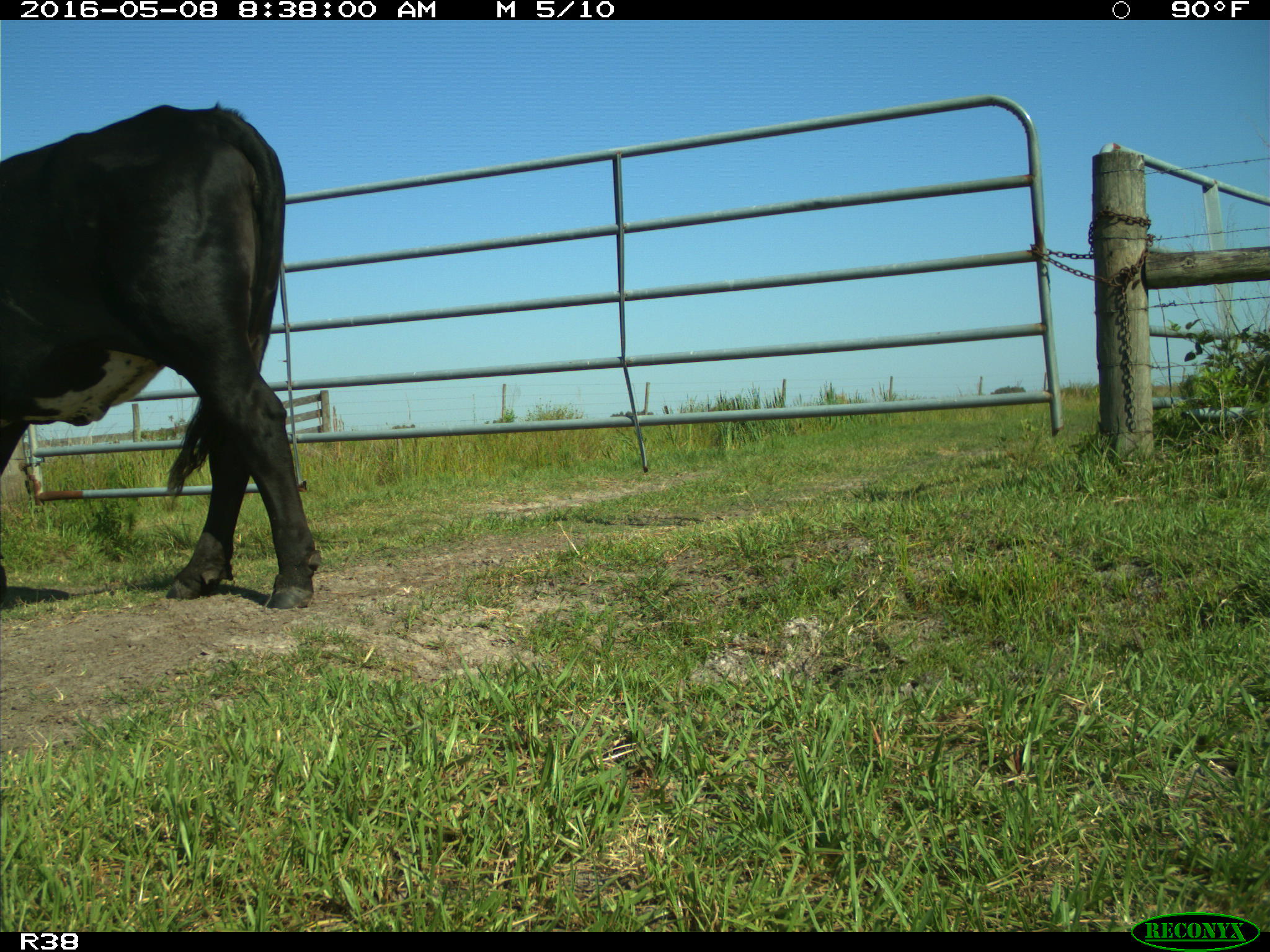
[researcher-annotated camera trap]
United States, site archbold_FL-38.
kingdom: Animalia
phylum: Chordata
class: Mammalia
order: Artiodactyla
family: Bovidae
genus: Bos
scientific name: Bos taurus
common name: domestic cow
Bos taurus (domestic cow).